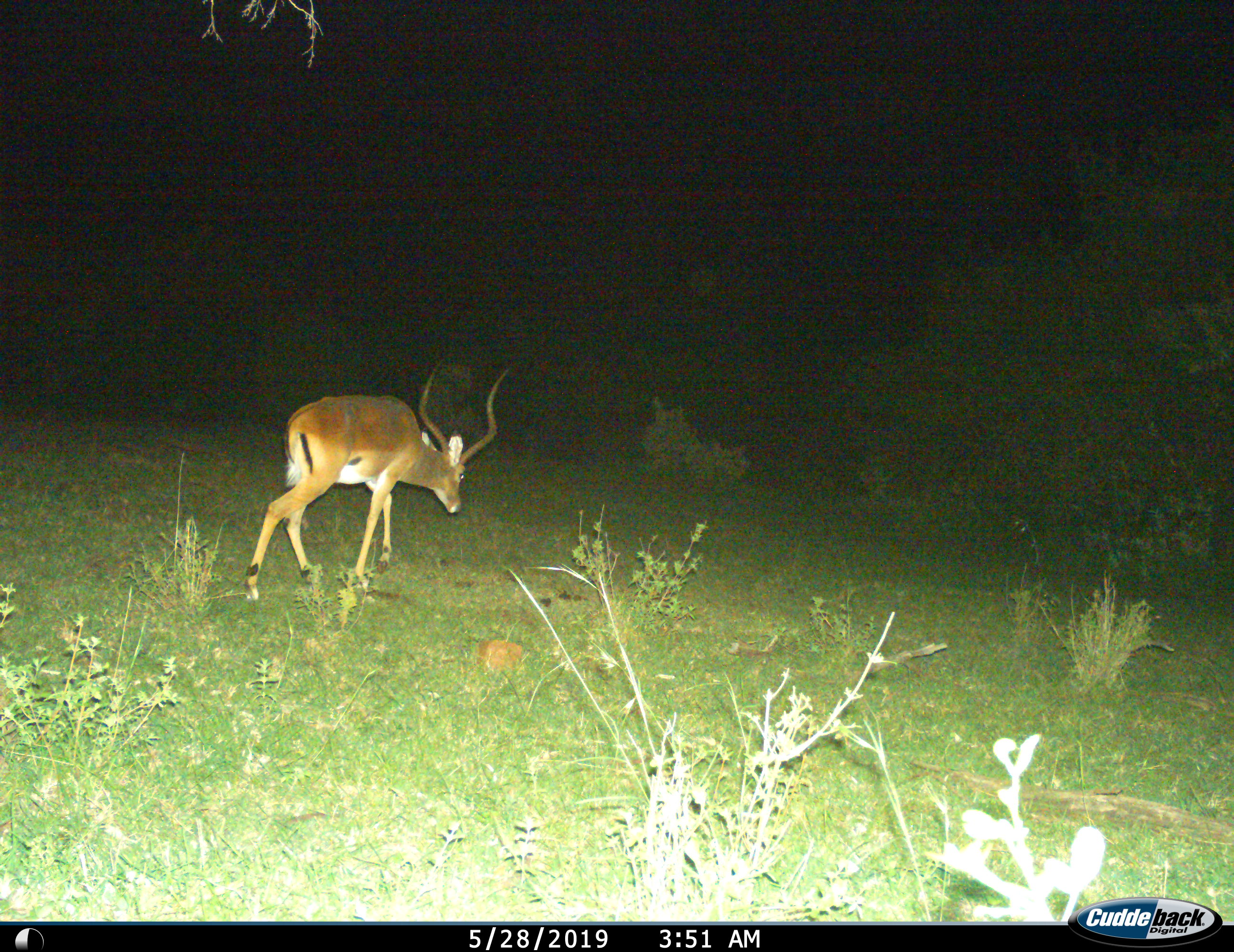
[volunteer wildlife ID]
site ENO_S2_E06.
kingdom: Animalia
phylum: Chordata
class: Mammalia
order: Artiodactyla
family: Bovidae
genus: Aepyceros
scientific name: Aepyceros melampus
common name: impala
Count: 1.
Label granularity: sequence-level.